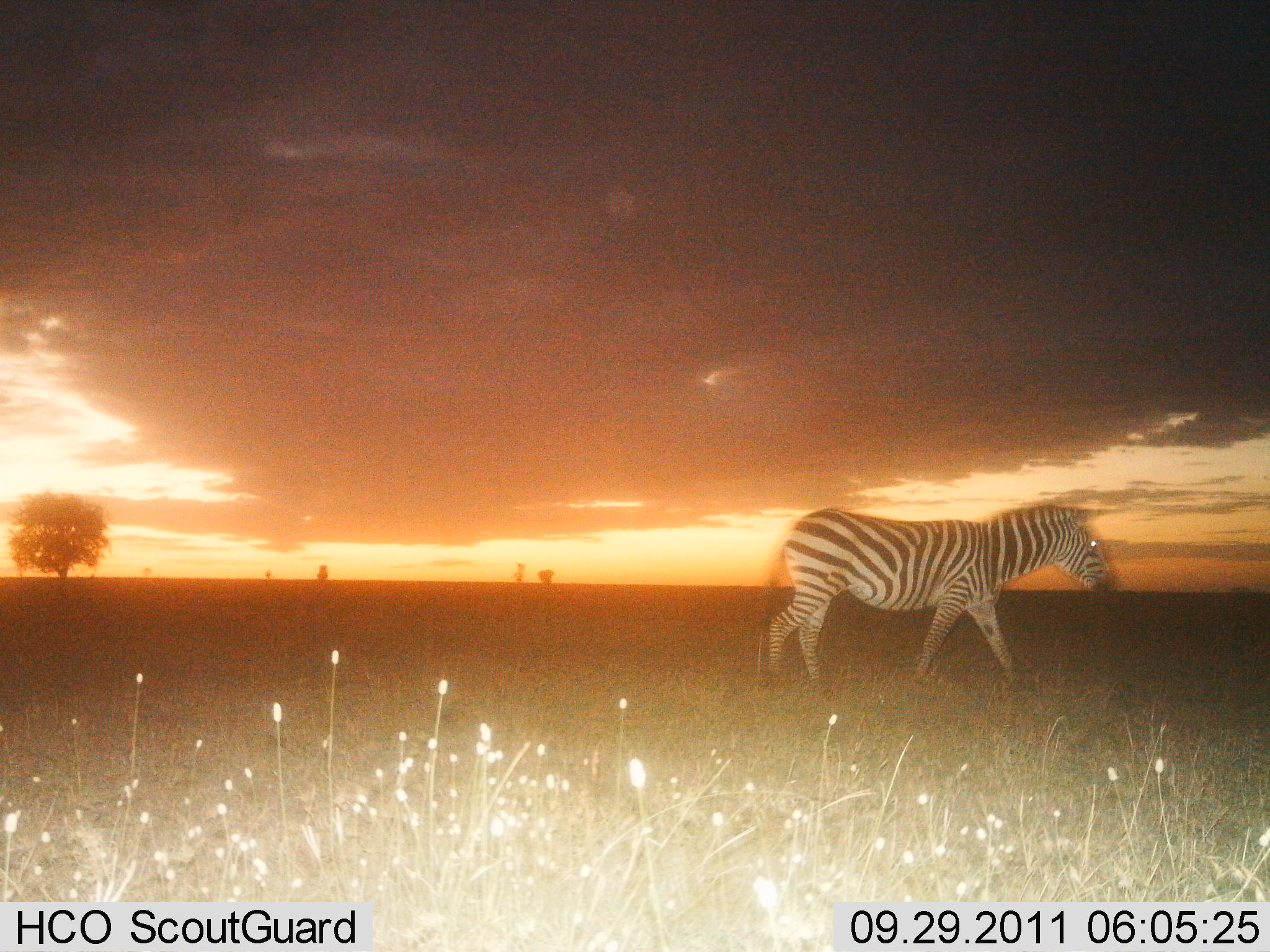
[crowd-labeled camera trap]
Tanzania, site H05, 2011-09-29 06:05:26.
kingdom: Animalia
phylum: Chordata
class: Mammalia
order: Perissodactyla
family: Equidae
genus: Equus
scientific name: Equus quagga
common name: plains zebra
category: zebra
Zebra (plains zebra) (Equus quagga), count 1. Behavior (volunteer vote fractions): standing 17%, resting 0%, moving 92%, interacting 0%. Young present (vote fraction): 0%. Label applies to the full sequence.